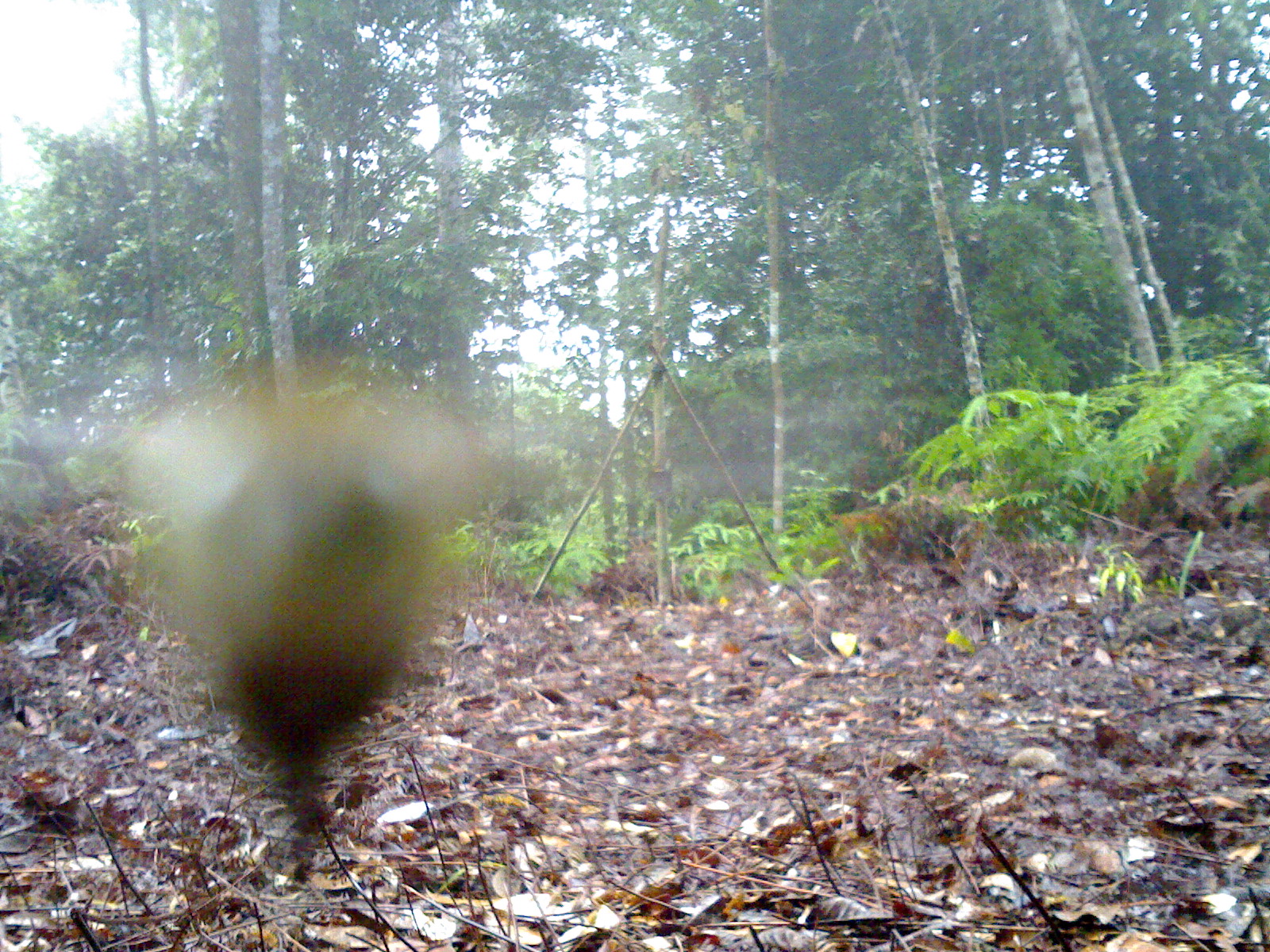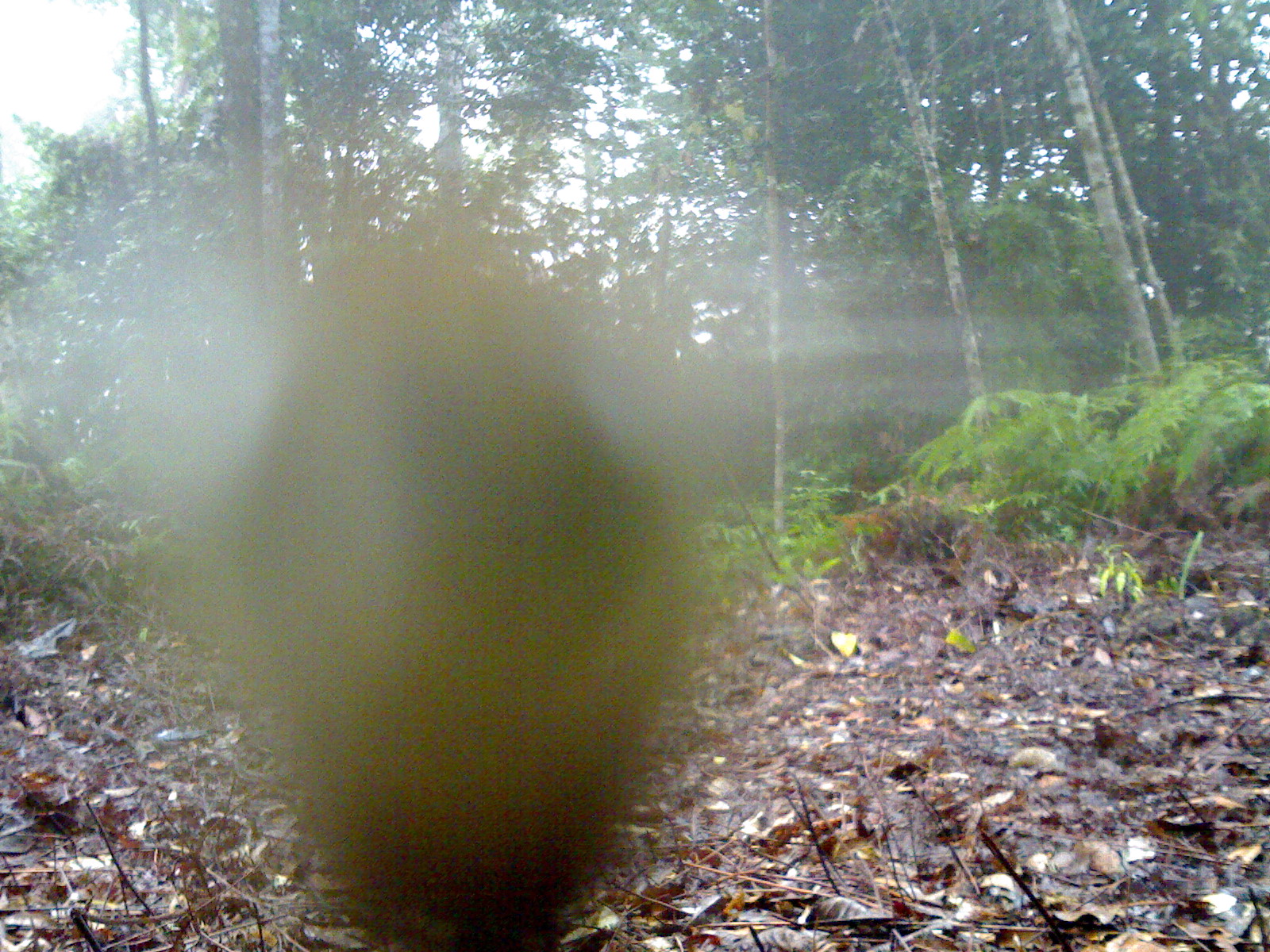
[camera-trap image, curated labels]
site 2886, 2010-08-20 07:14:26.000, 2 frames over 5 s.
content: unidentified animal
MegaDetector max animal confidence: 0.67